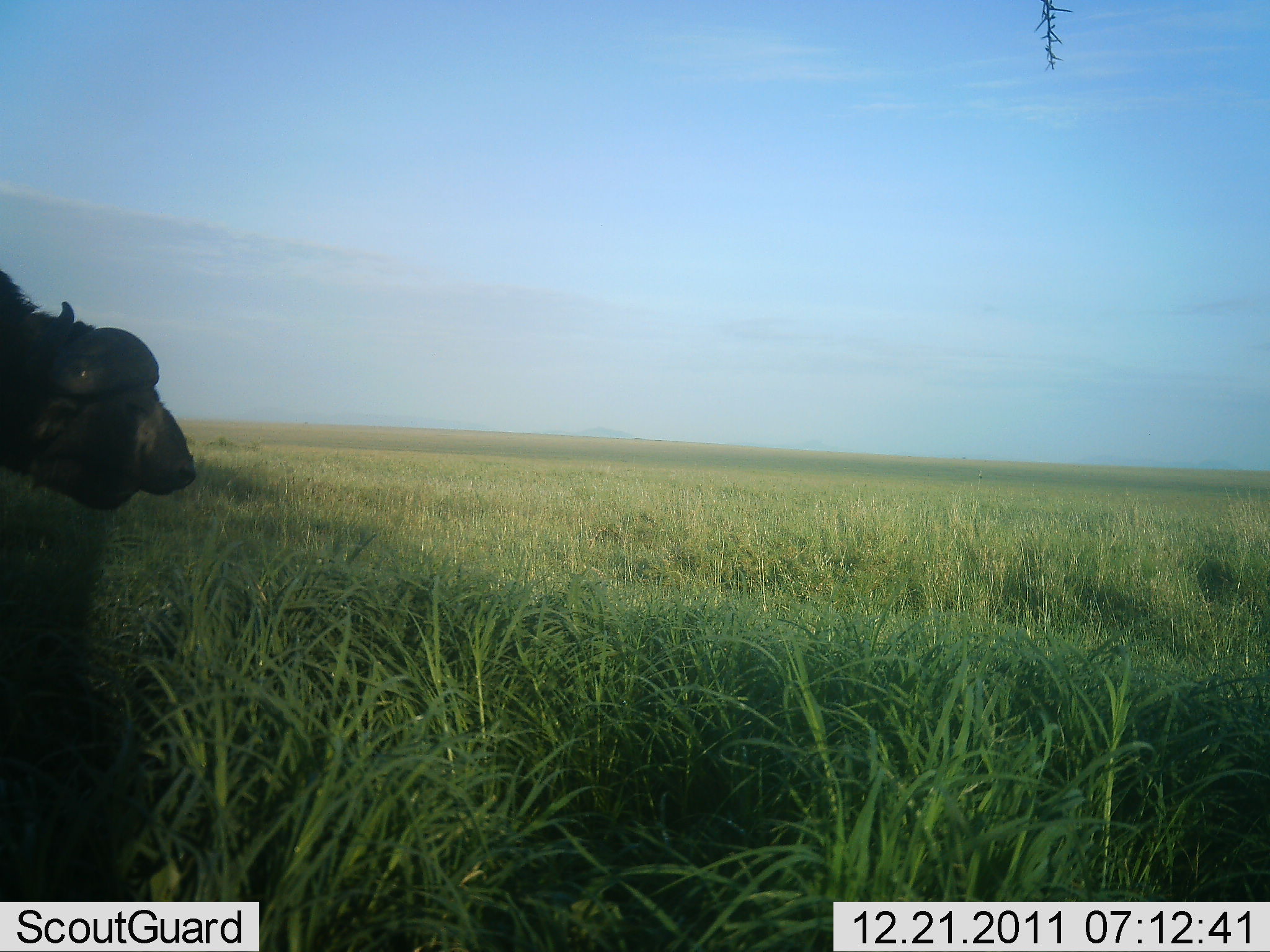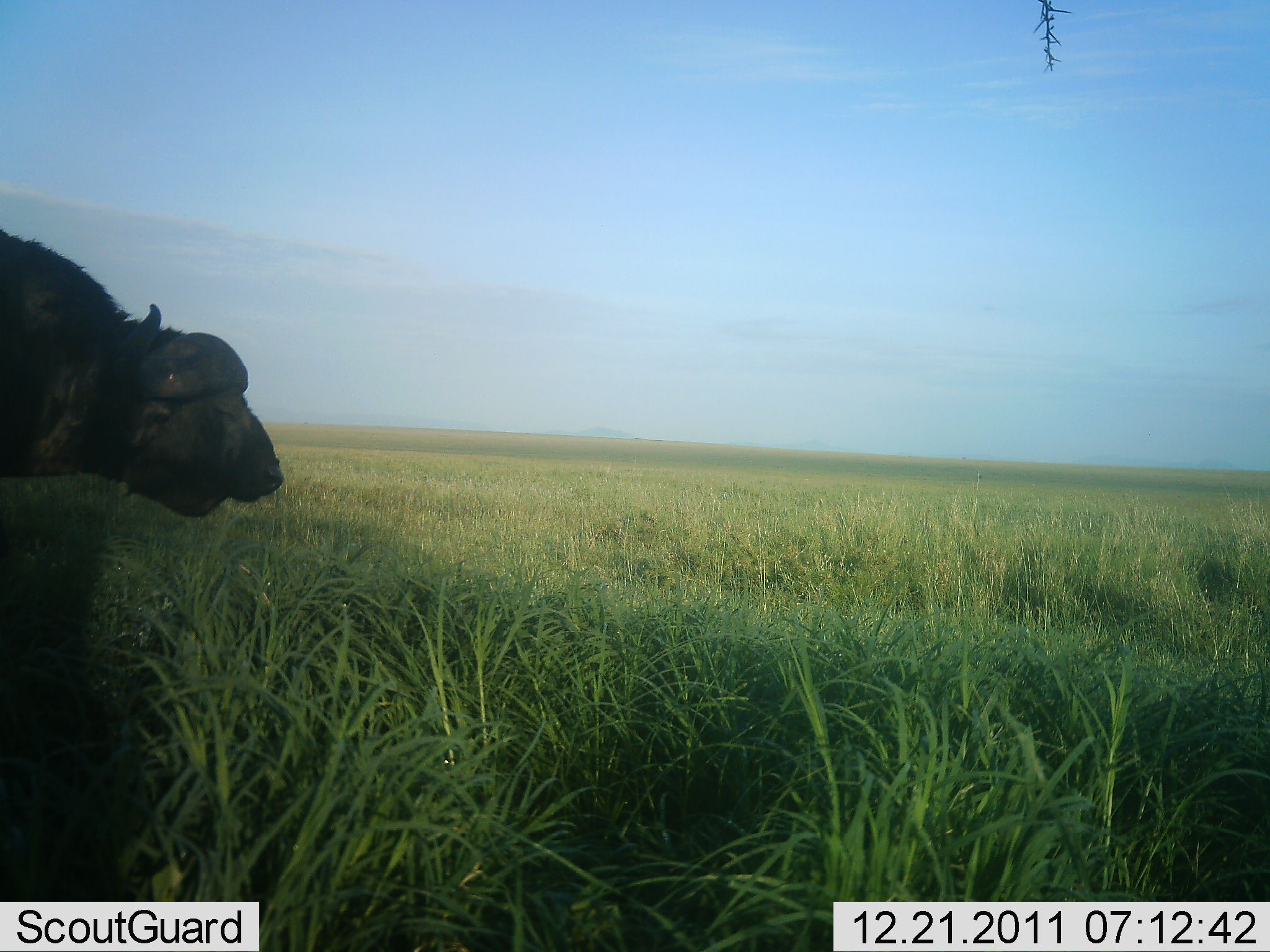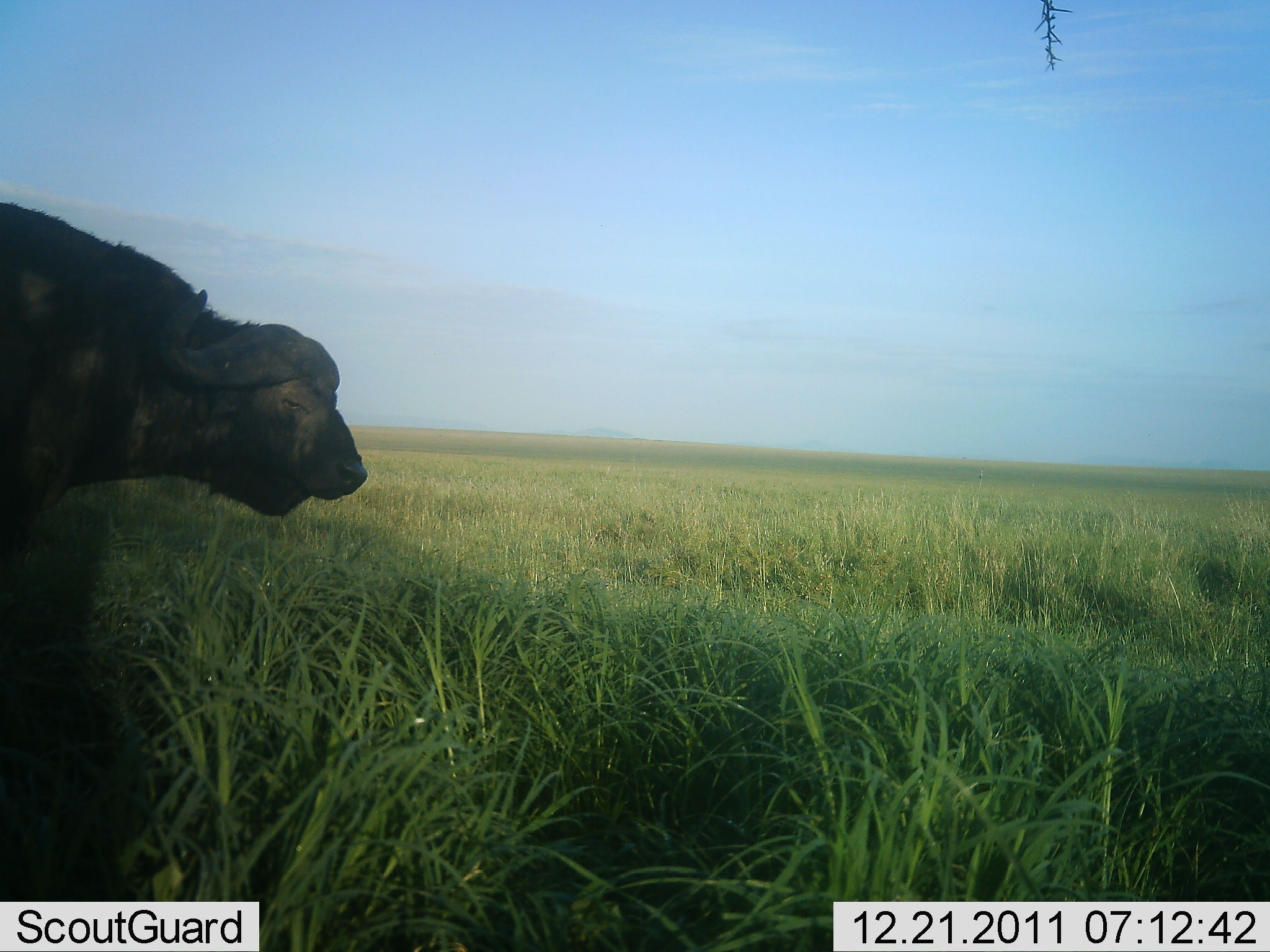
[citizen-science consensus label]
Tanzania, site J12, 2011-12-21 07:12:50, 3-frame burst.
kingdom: Animalia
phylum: Chordata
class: Mammalia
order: Artiodactyla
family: Bovidae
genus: Syncerus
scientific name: Syncerus caffer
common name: cape buffalo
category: buffalo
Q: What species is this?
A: Buffalo (cape buffalo) (Syncerus caffer).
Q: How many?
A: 1.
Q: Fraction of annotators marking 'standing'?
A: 8%.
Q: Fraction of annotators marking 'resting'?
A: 0%.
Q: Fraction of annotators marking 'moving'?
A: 92%.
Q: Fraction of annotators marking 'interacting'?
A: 0%.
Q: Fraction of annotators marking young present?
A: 0%.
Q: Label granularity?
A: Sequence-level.